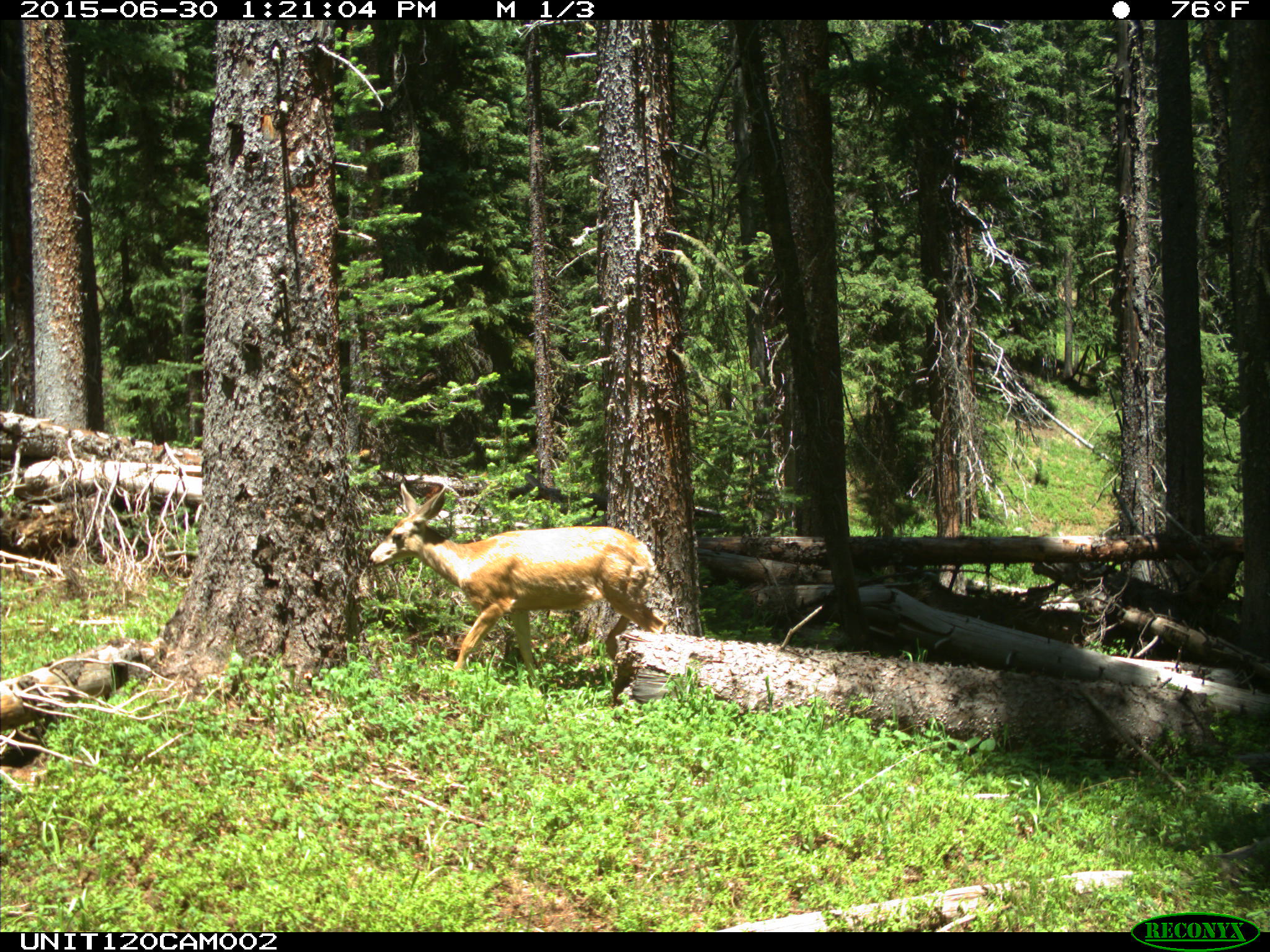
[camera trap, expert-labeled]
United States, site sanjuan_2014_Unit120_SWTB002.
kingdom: Animalia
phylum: Chordata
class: Mammalia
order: Artiodactyla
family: Cervidae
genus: Odocoileus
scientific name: Odocoileus hemionus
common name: mule deer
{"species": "Odocoileus hemionus (mule deer)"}